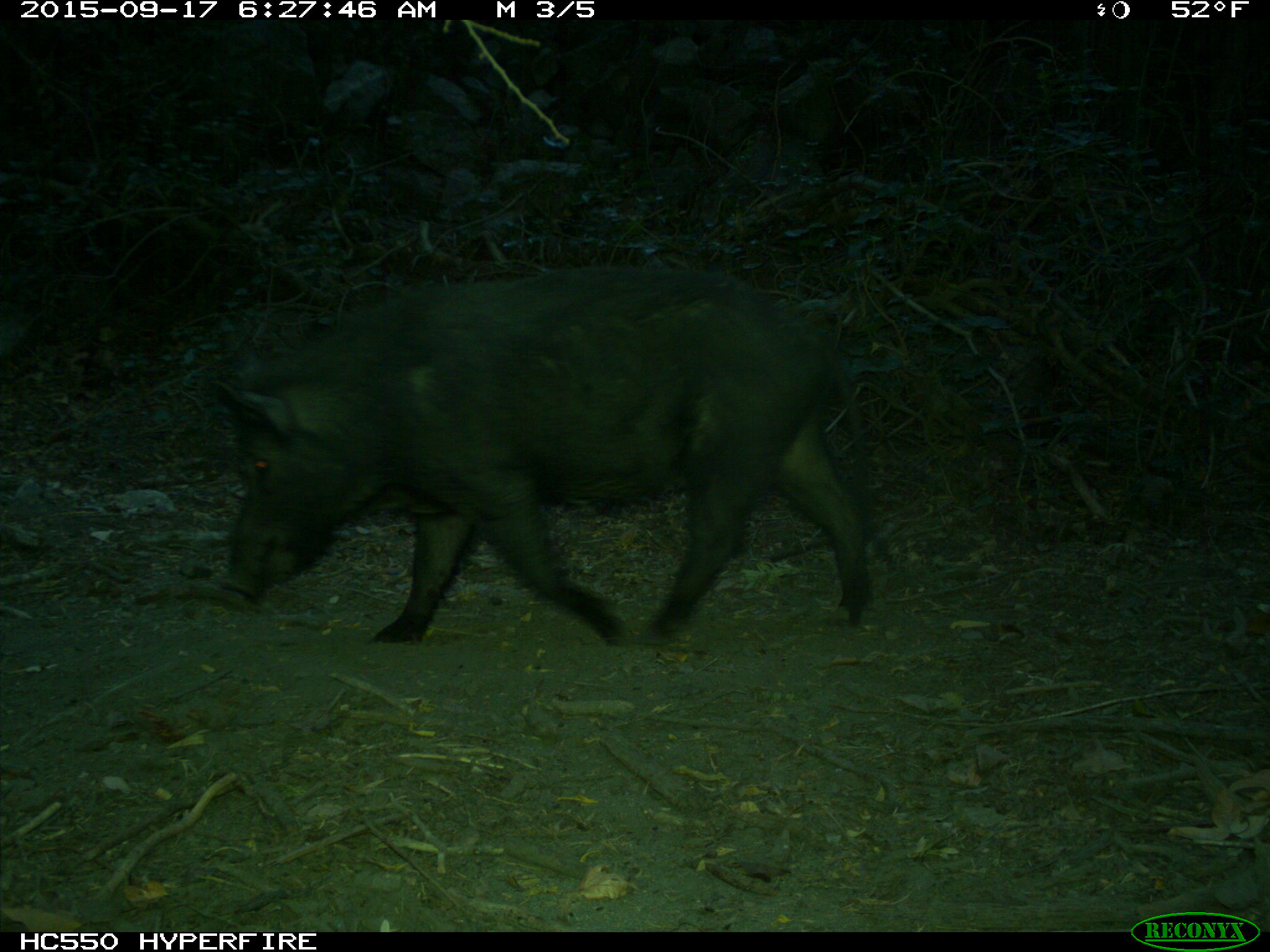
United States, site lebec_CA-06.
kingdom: Animalia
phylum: Chordata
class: Mammalia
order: Artiodactyla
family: Suidae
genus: Sus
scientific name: Sus scrofa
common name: wild boar